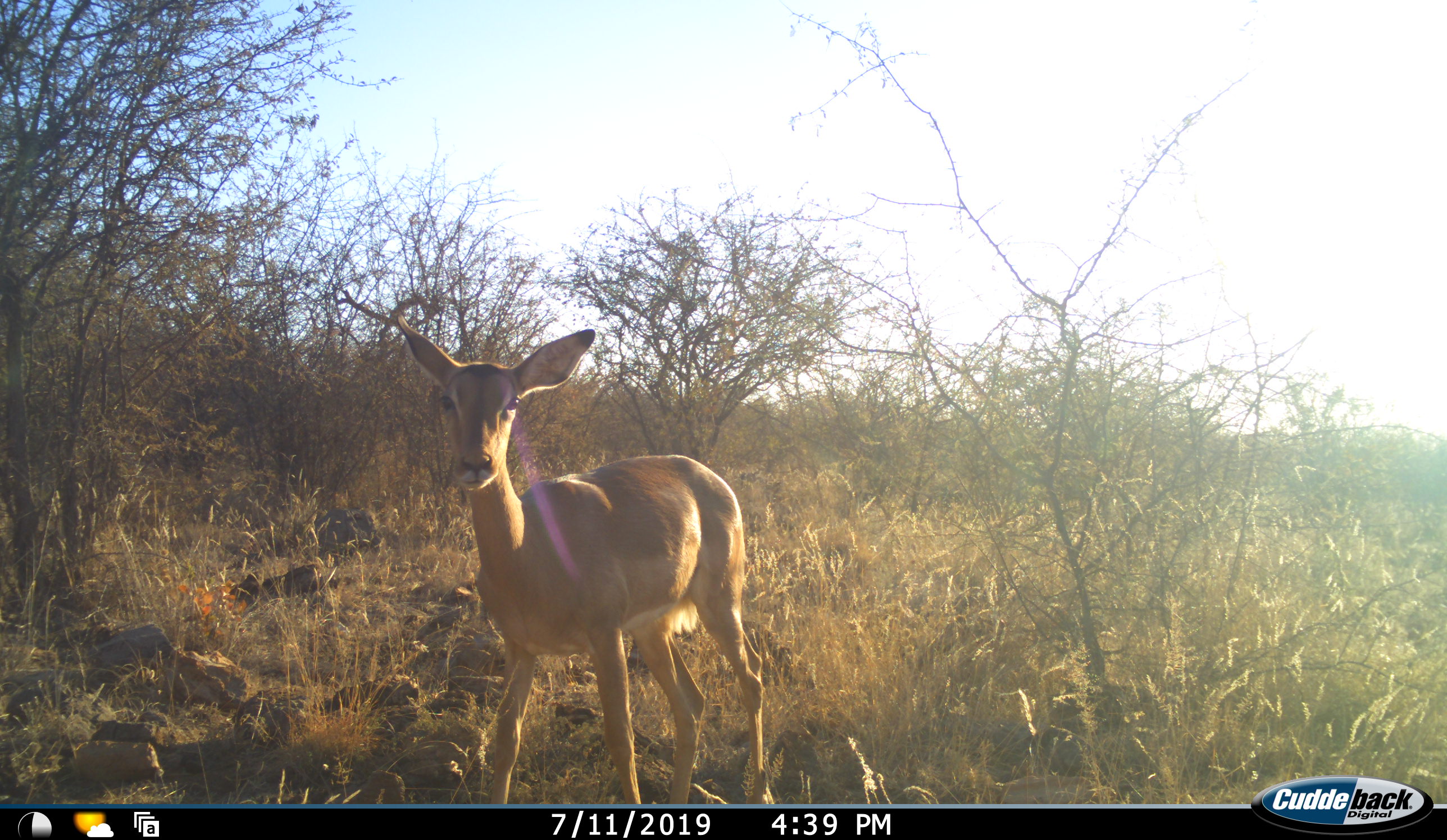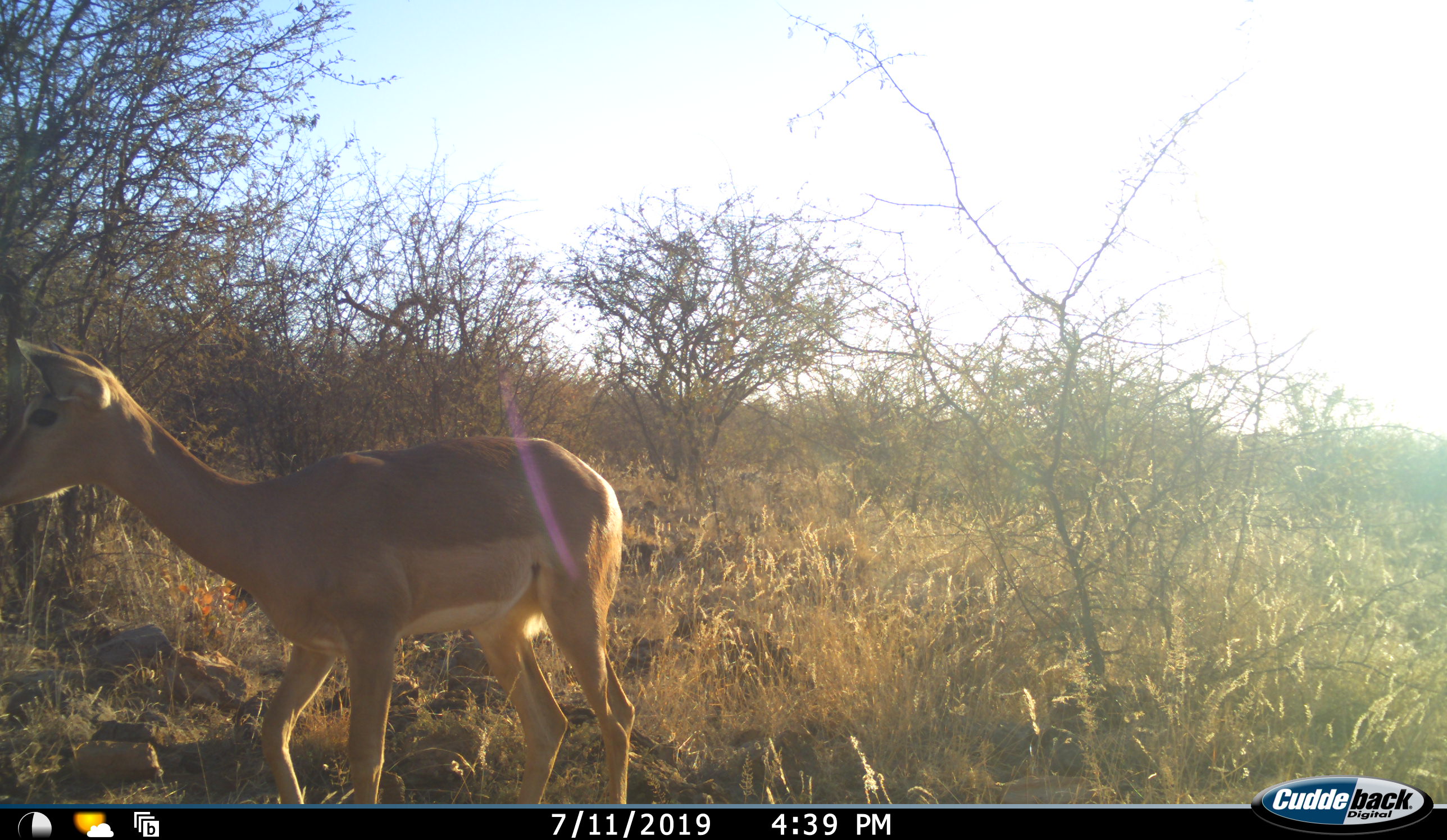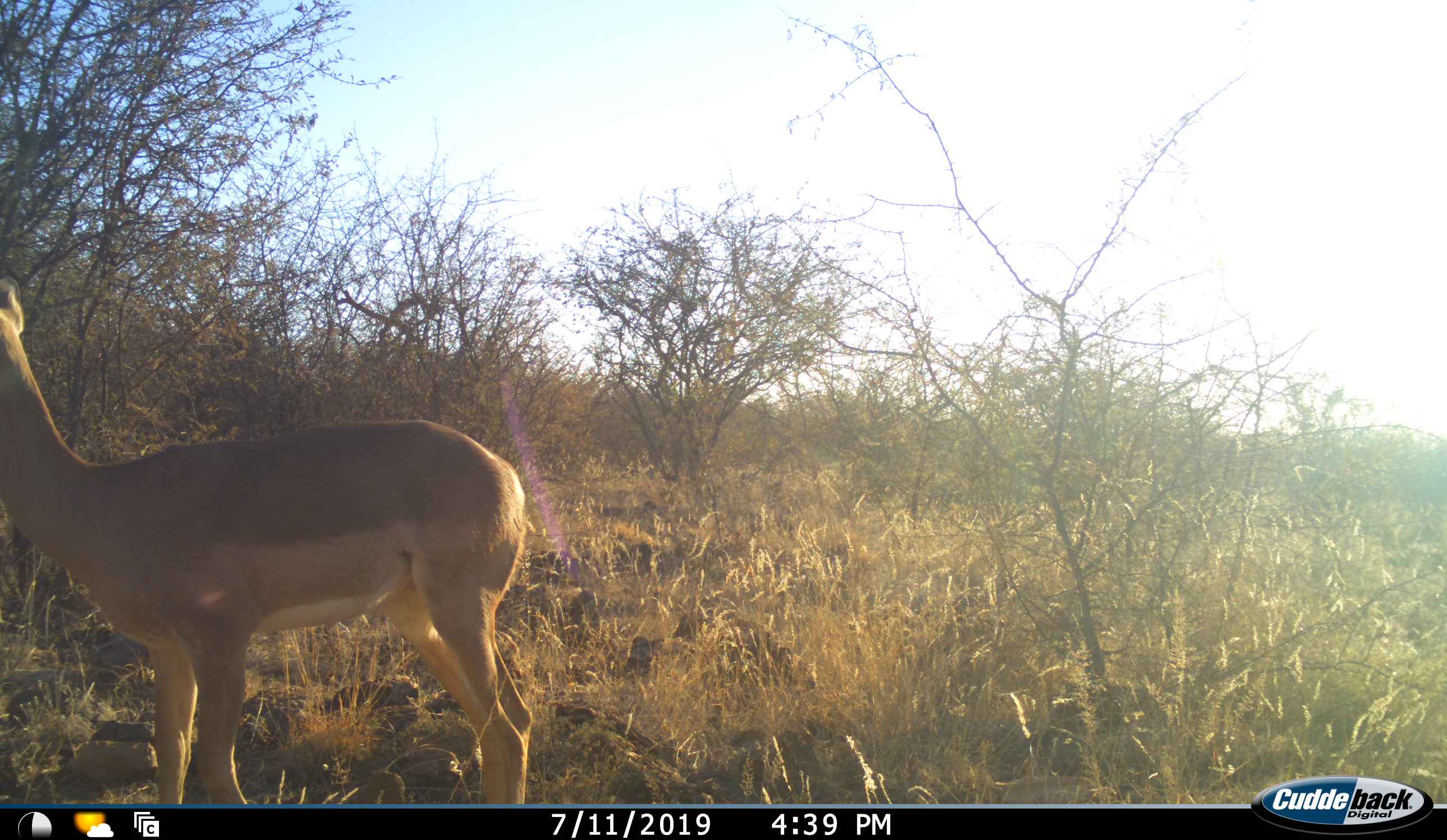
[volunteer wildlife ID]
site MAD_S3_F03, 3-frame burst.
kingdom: Animalia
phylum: Chordata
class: Mammalia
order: Artiodactyla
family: Bovidae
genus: Aepyceros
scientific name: Aepyceros melampus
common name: impala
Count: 1.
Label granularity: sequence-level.